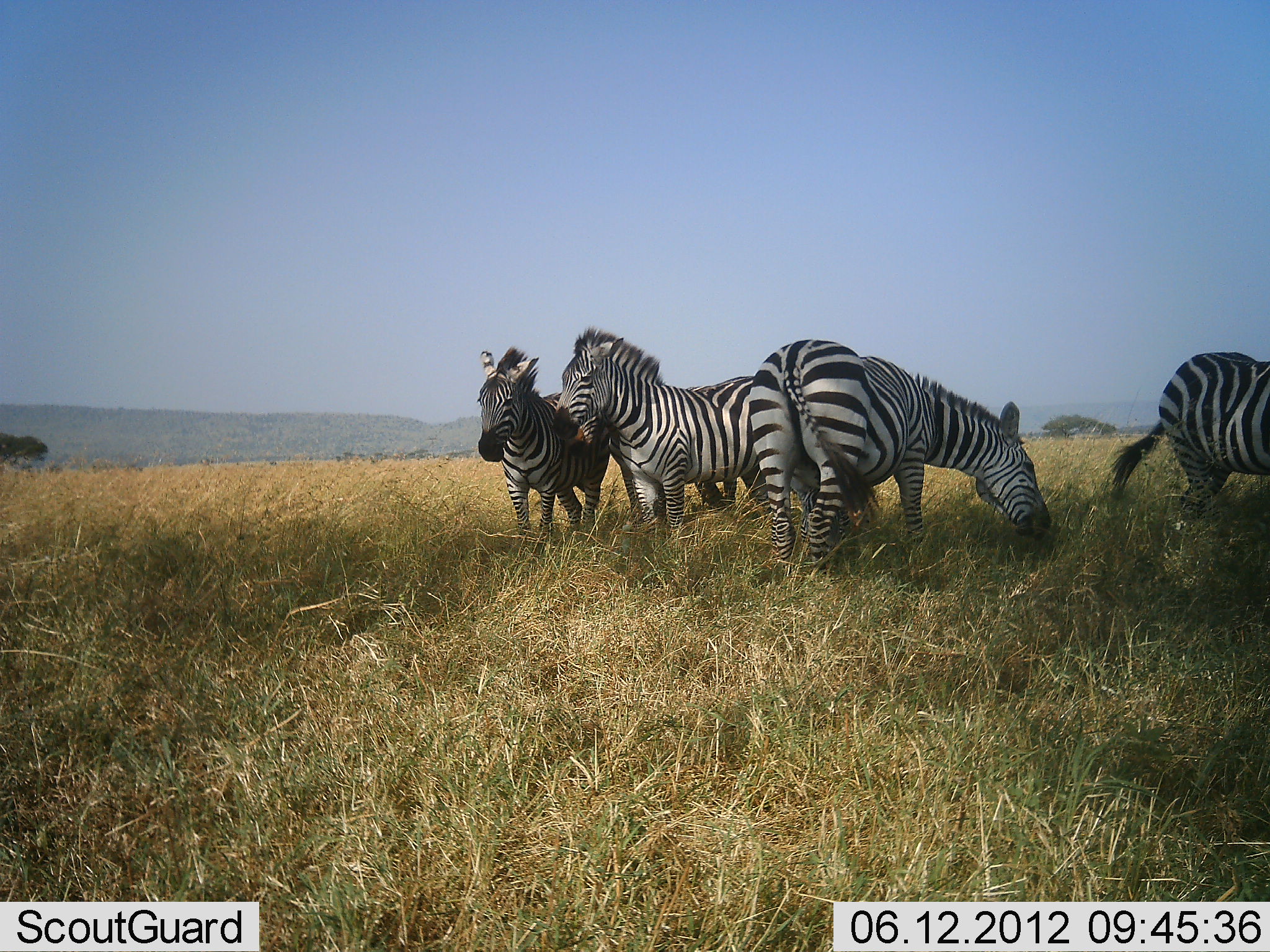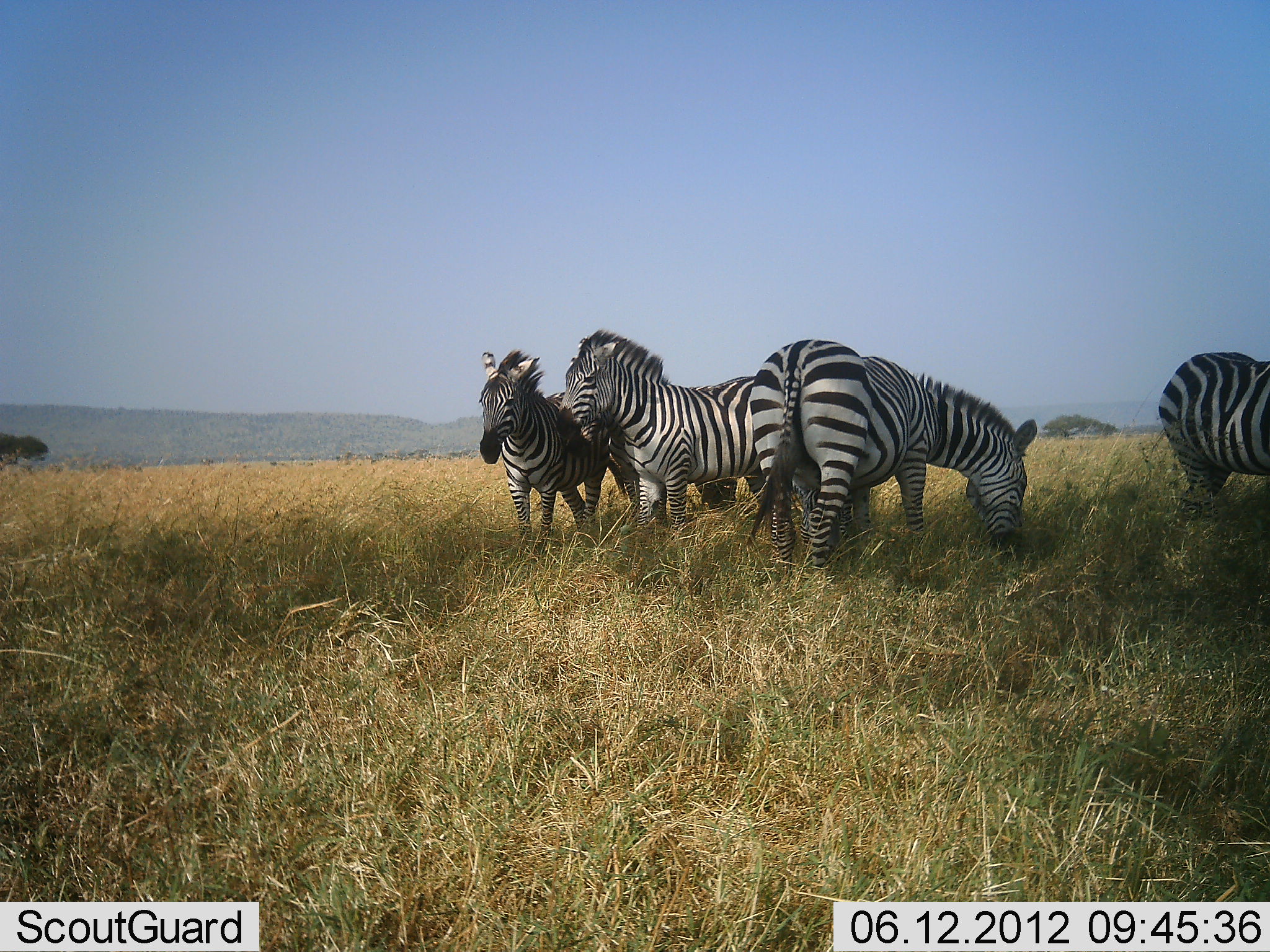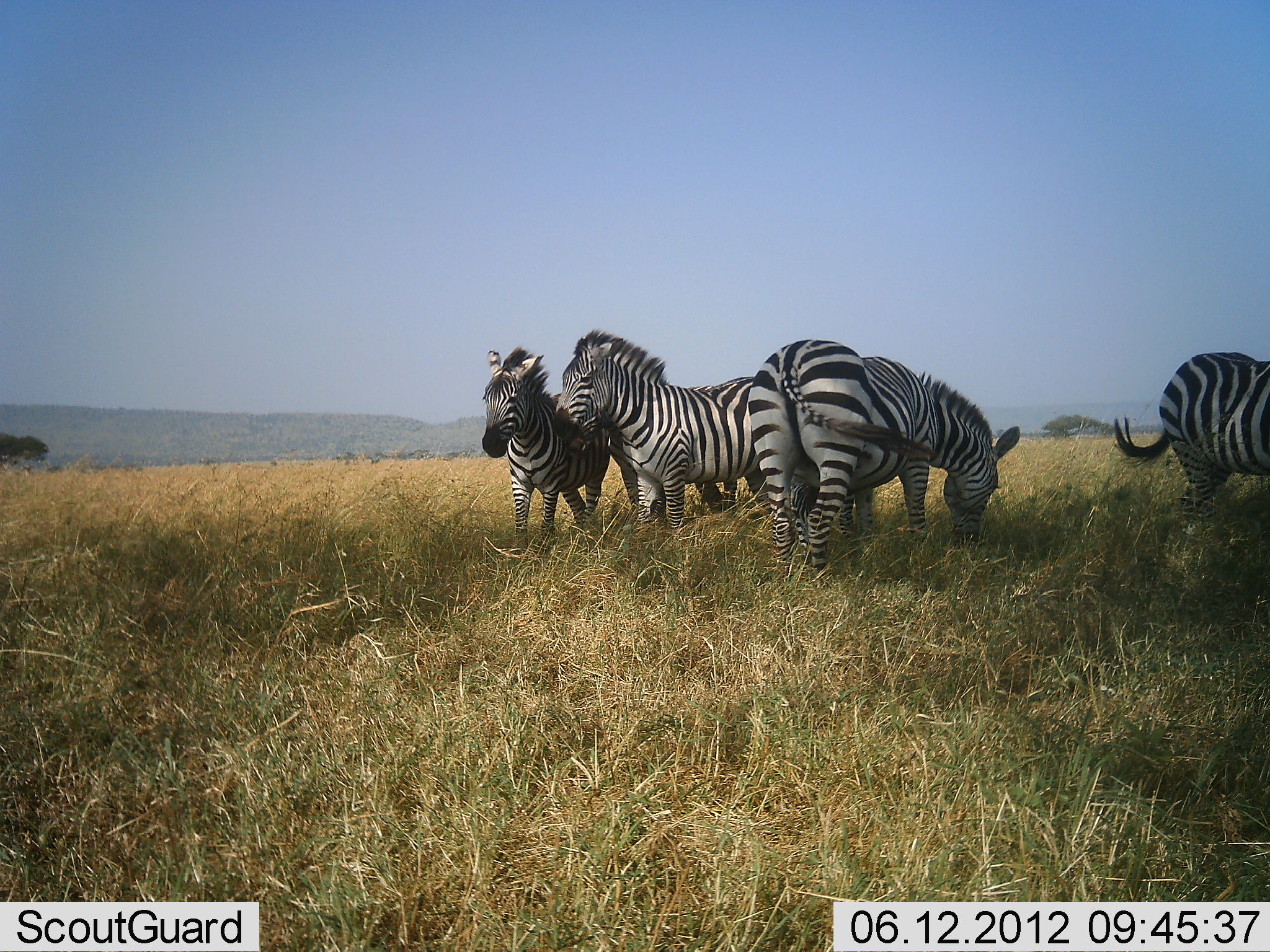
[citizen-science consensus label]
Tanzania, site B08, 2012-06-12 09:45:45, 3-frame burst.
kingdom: Animalia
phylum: Chordata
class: Mammalia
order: Perissodactyla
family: Equidae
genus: Equus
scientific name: Equus quagga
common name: plains zebra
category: zebra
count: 4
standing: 90%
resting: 0%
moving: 0%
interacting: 30%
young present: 0%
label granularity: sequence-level